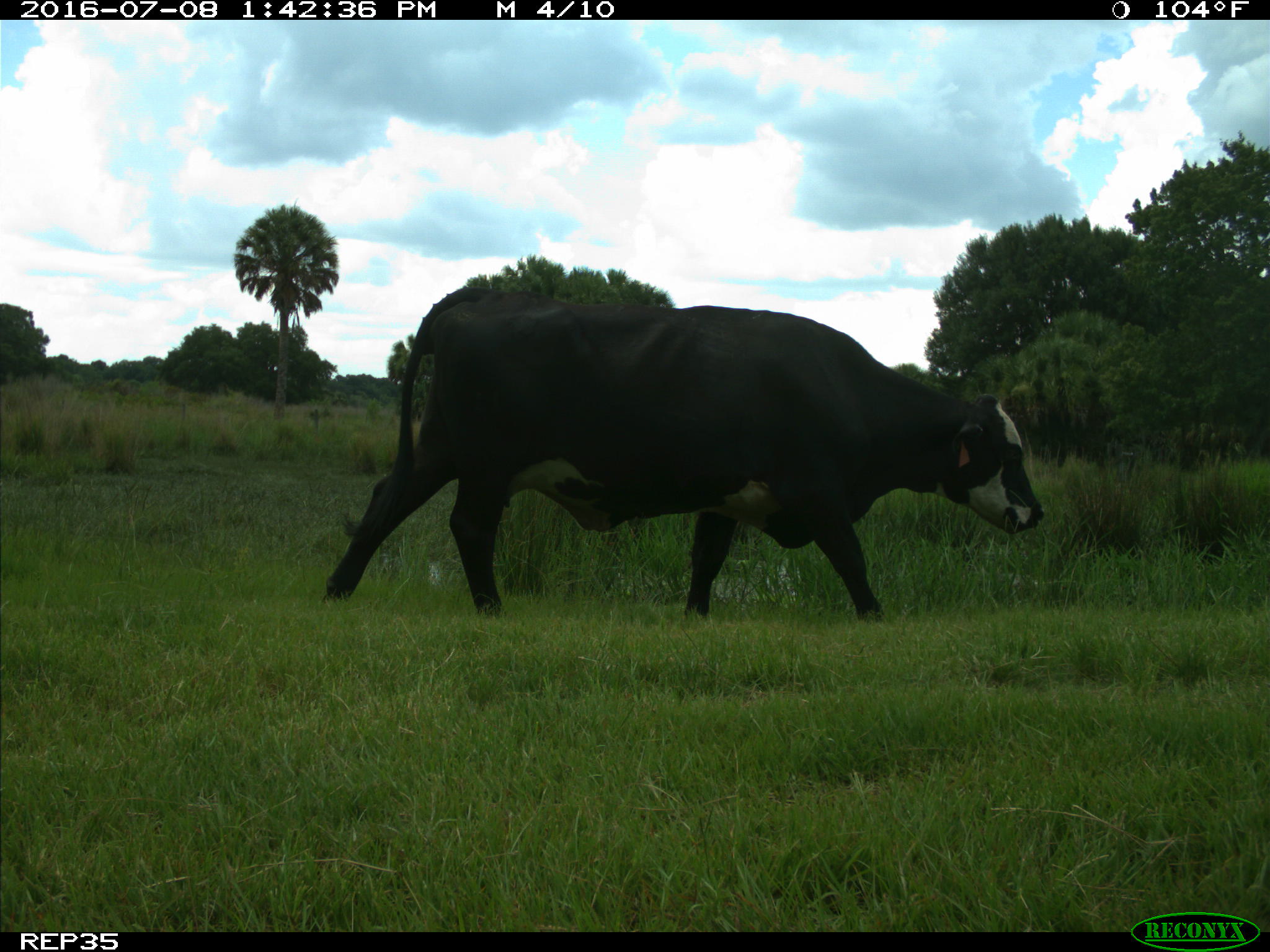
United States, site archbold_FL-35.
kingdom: Animalia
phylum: Chordata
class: Mammalia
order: Artiodactyla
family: Bovidae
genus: Bos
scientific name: Bos taurus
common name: domestic cow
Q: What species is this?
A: Bos taurus (domestic cow).